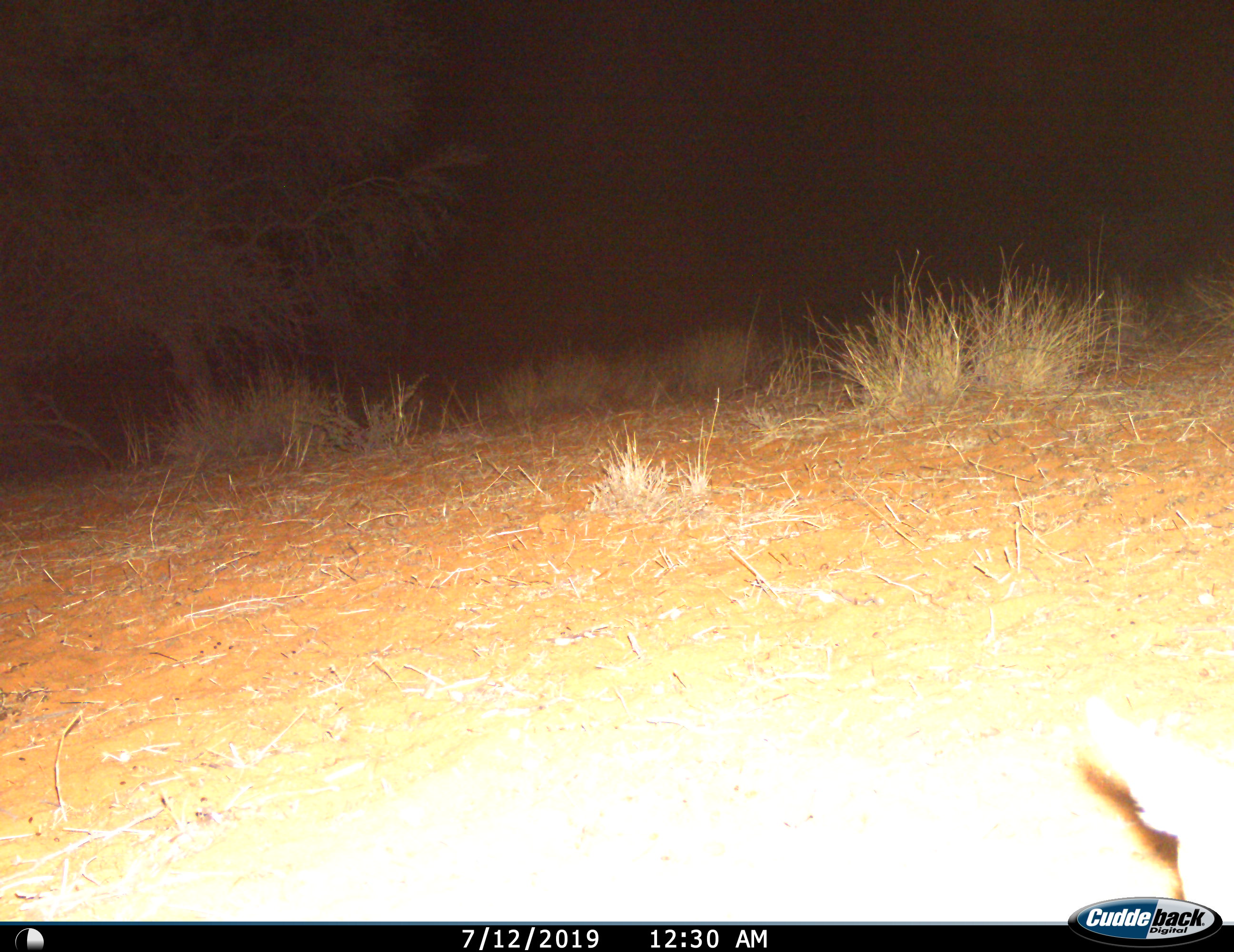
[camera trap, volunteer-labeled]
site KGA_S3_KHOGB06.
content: unidentified animal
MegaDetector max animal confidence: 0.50